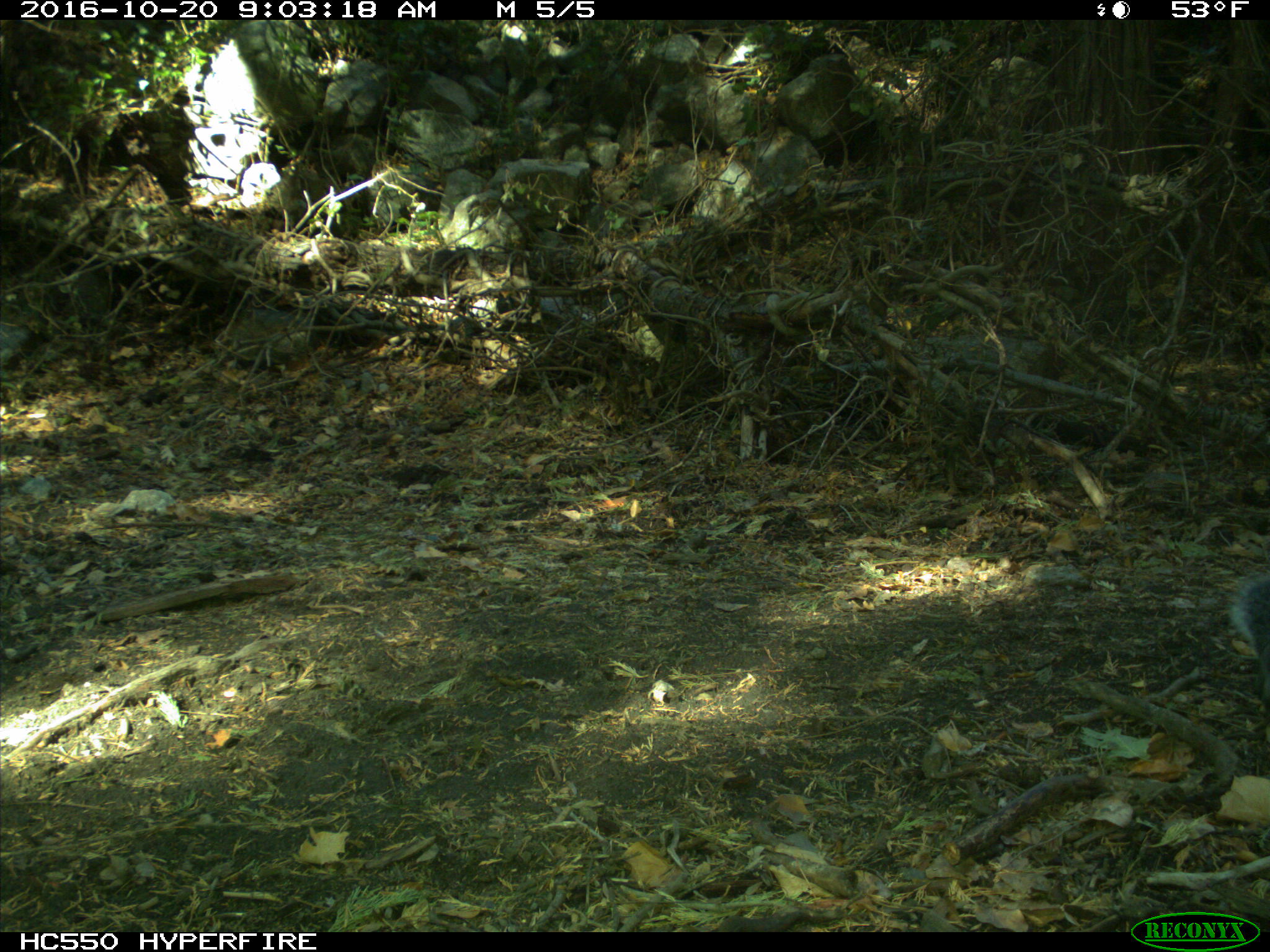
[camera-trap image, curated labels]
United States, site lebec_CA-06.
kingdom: Animalia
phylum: Chordata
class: Mammalia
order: Rodentia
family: Sciuridae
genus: Sciurus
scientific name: Sciurus carolinensis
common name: eastern gray squirrel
Sciurus carolinensis (eastern gray squirrel).